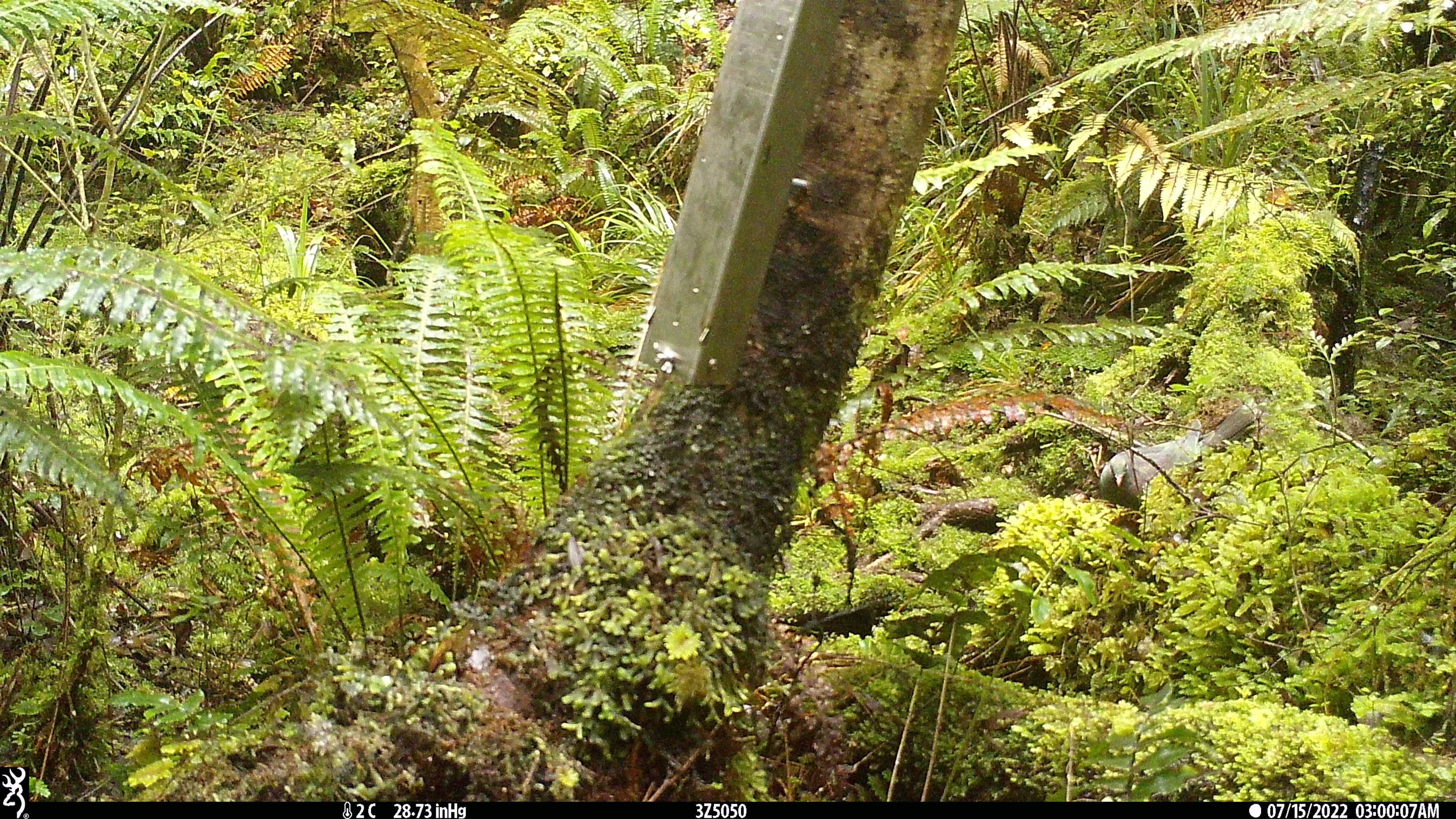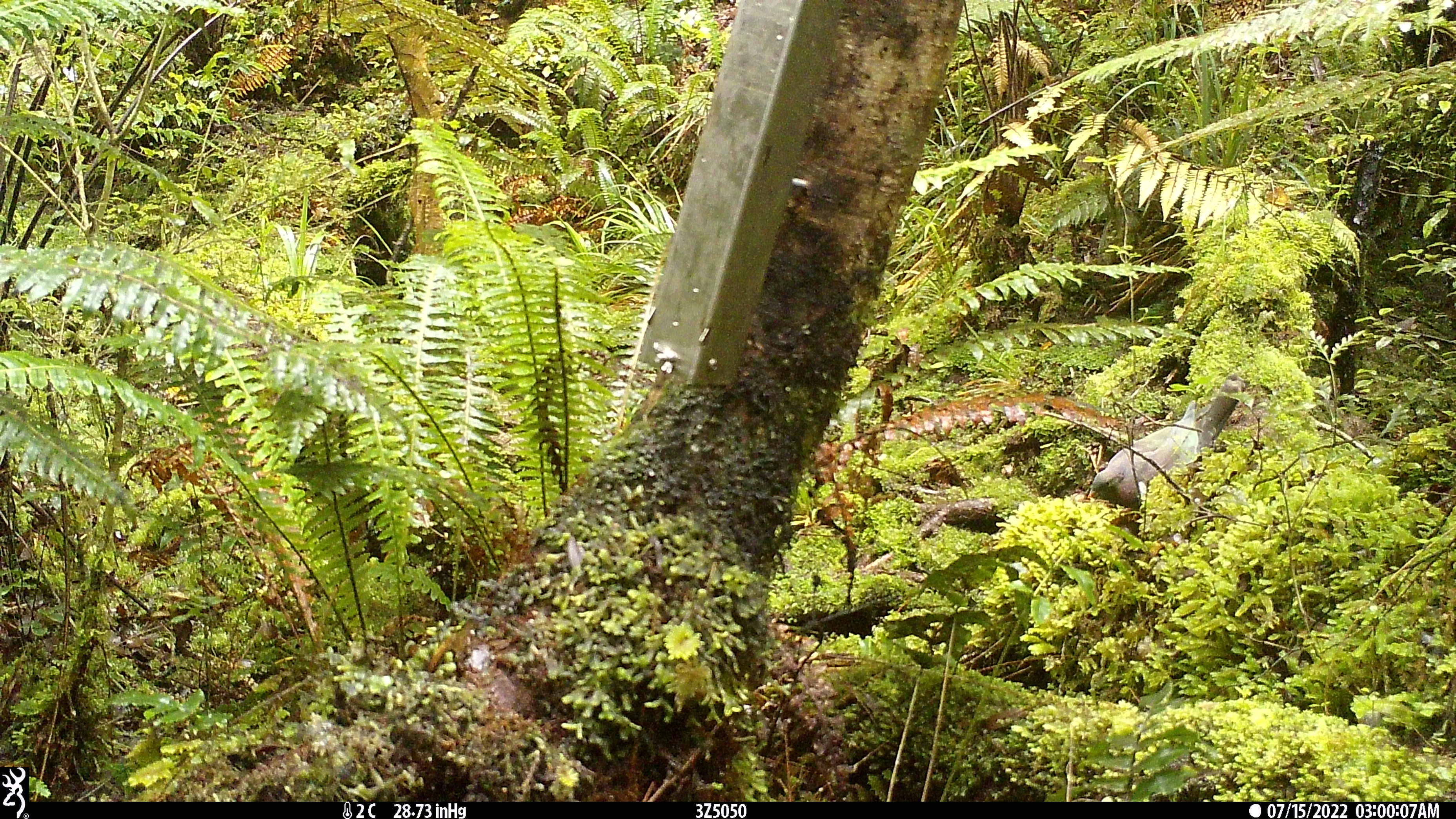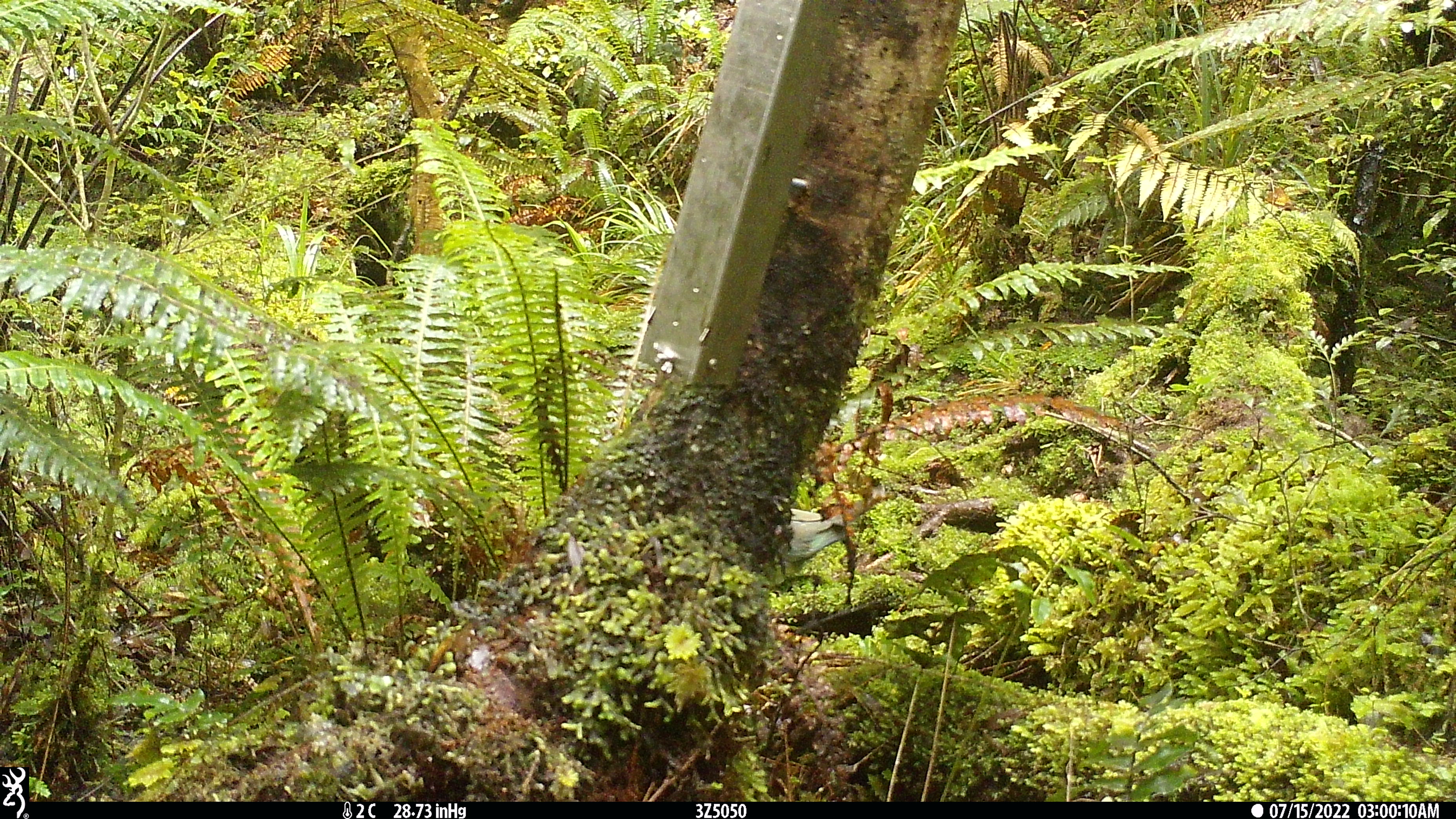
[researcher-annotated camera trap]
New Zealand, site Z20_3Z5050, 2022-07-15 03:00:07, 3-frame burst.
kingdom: Animalia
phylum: Chordata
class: Aves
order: Columbiformes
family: Columbidae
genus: Hemiphaga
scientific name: Hemiphaga novaeseelandiae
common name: new zealand pigeon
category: kereru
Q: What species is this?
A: Kereru (new zealand pigeon) (Hemiphaga novaeseelandiae).